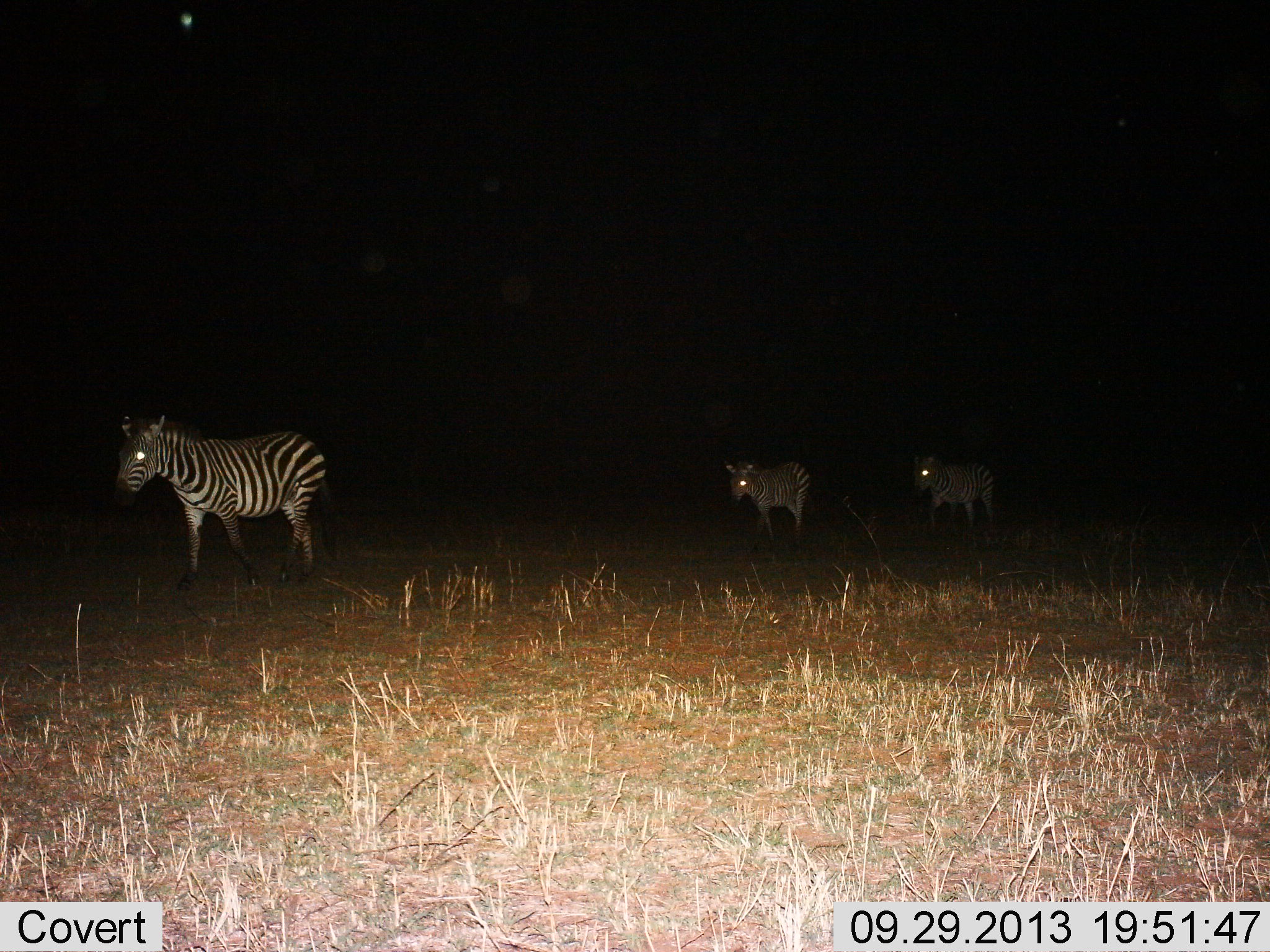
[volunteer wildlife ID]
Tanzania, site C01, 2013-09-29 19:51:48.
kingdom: Animalia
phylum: Chordata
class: Mammalia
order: Perissodactyla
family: Equidae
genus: Equus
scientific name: Equus quagga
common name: plains zebra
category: zebra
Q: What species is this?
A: Zebra (plains zebra) (Equus quagga).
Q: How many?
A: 3.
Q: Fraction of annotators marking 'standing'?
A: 12%.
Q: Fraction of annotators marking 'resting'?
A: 0%.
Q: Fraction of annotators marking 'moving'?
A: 96%.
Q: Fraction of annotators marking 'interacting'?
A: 0%.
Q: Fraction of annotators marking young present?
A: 4%.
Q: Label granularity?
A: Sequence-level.